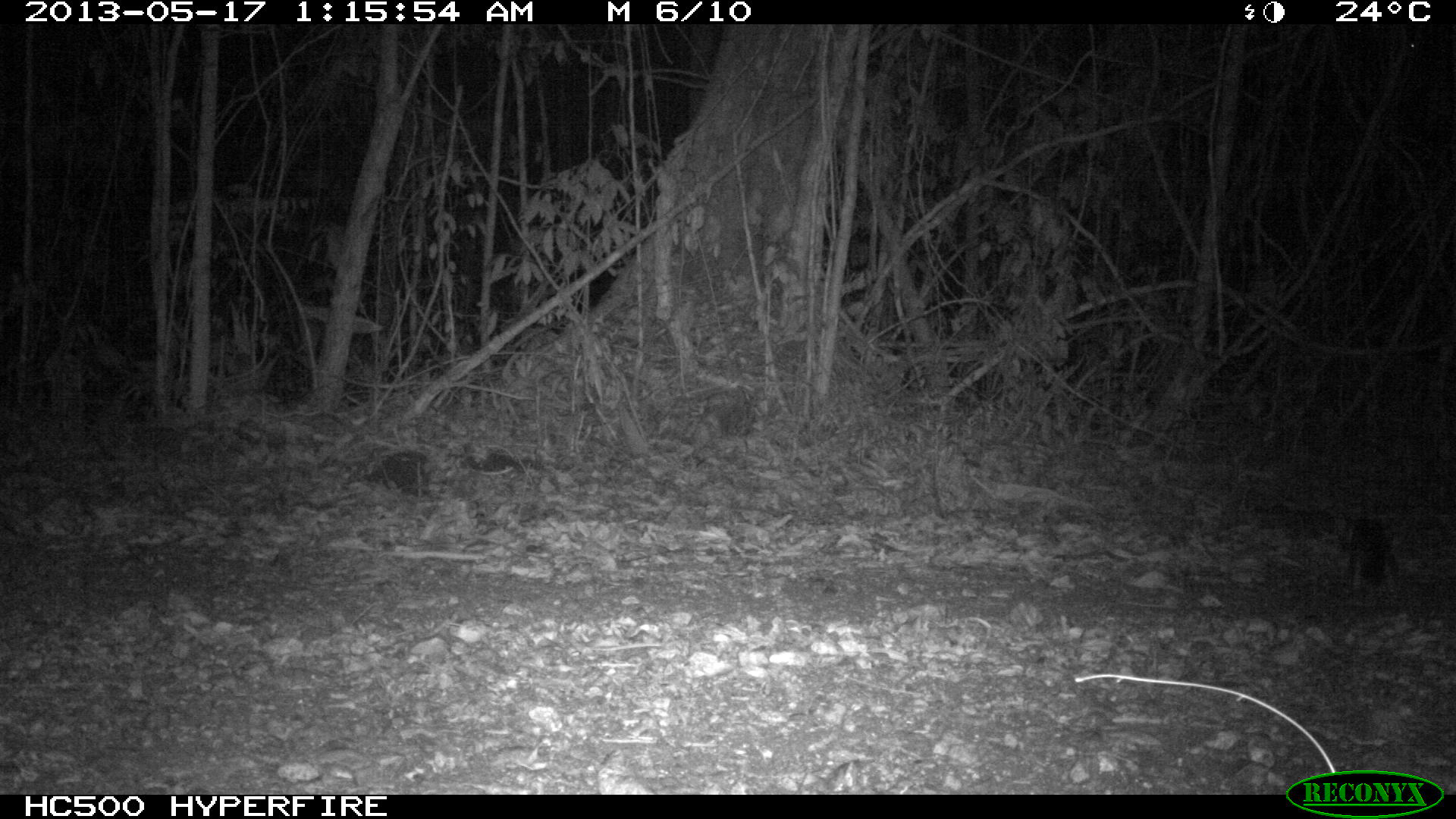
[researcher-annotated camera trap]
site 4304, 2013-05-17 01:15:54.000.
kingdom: Animalia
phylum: Chordata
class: Mammalia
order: Carnivora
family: Canidae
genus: Urocyon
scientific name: Urocyon cinereoargenteus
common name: gray fox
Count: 2.